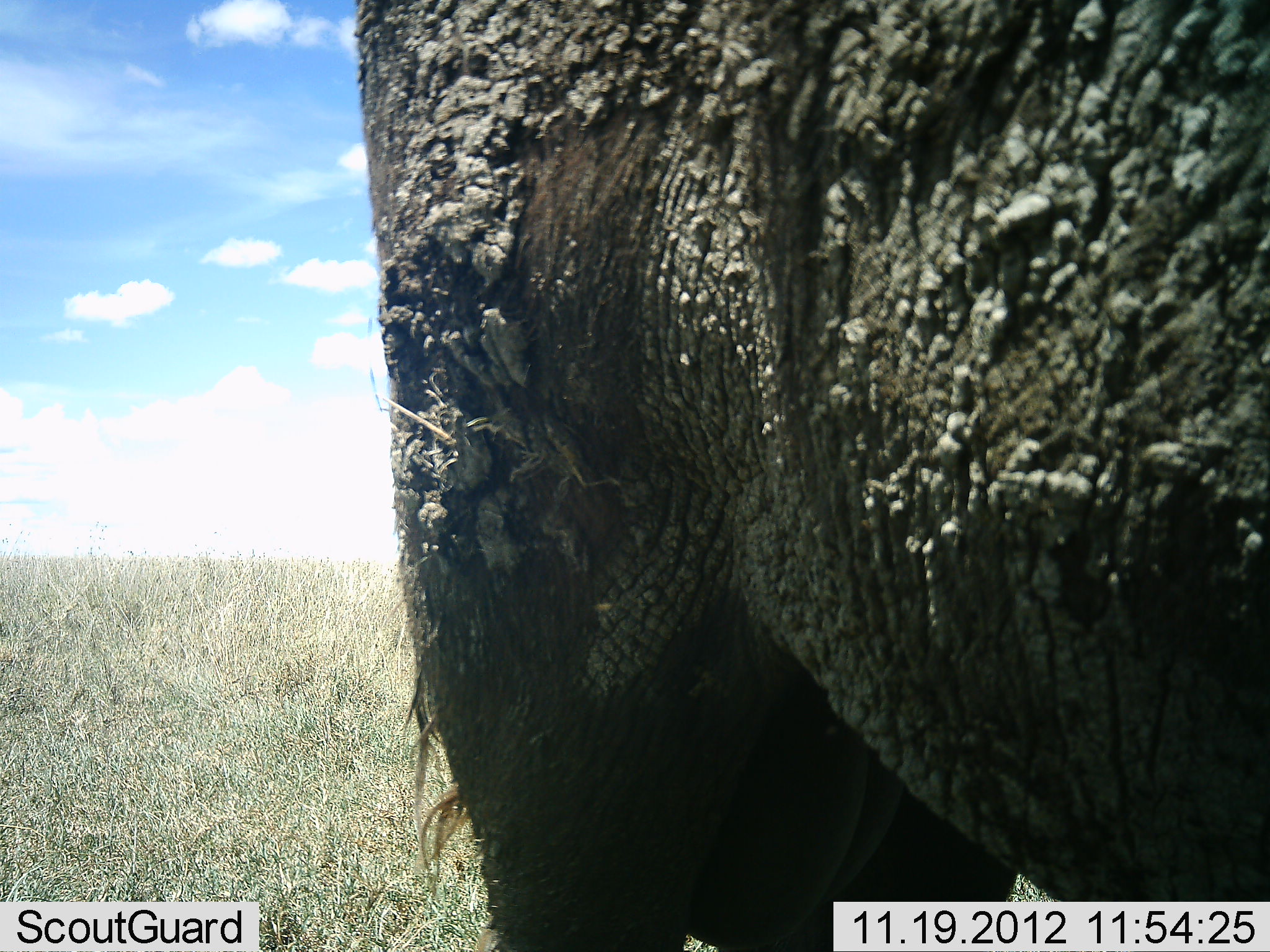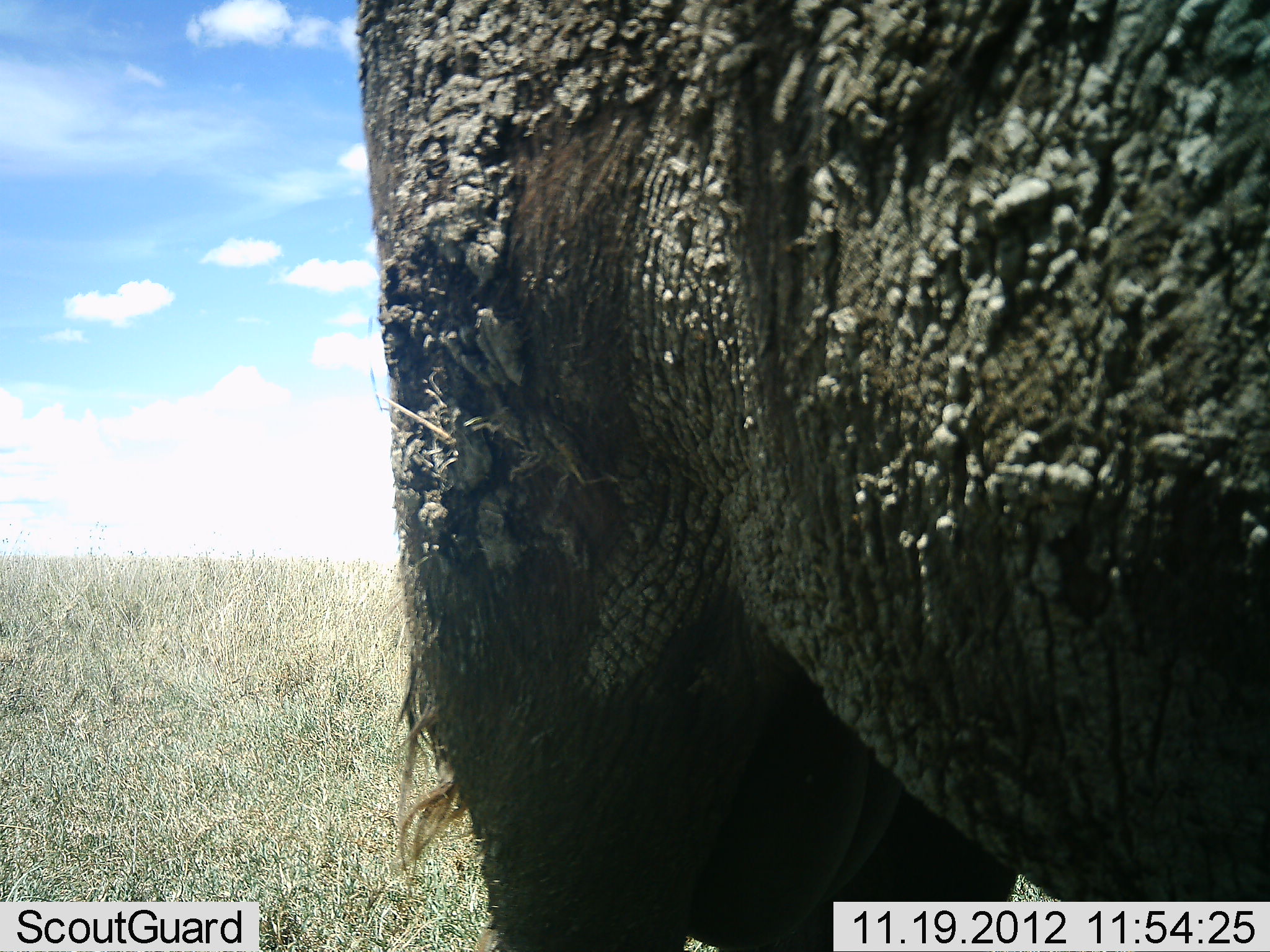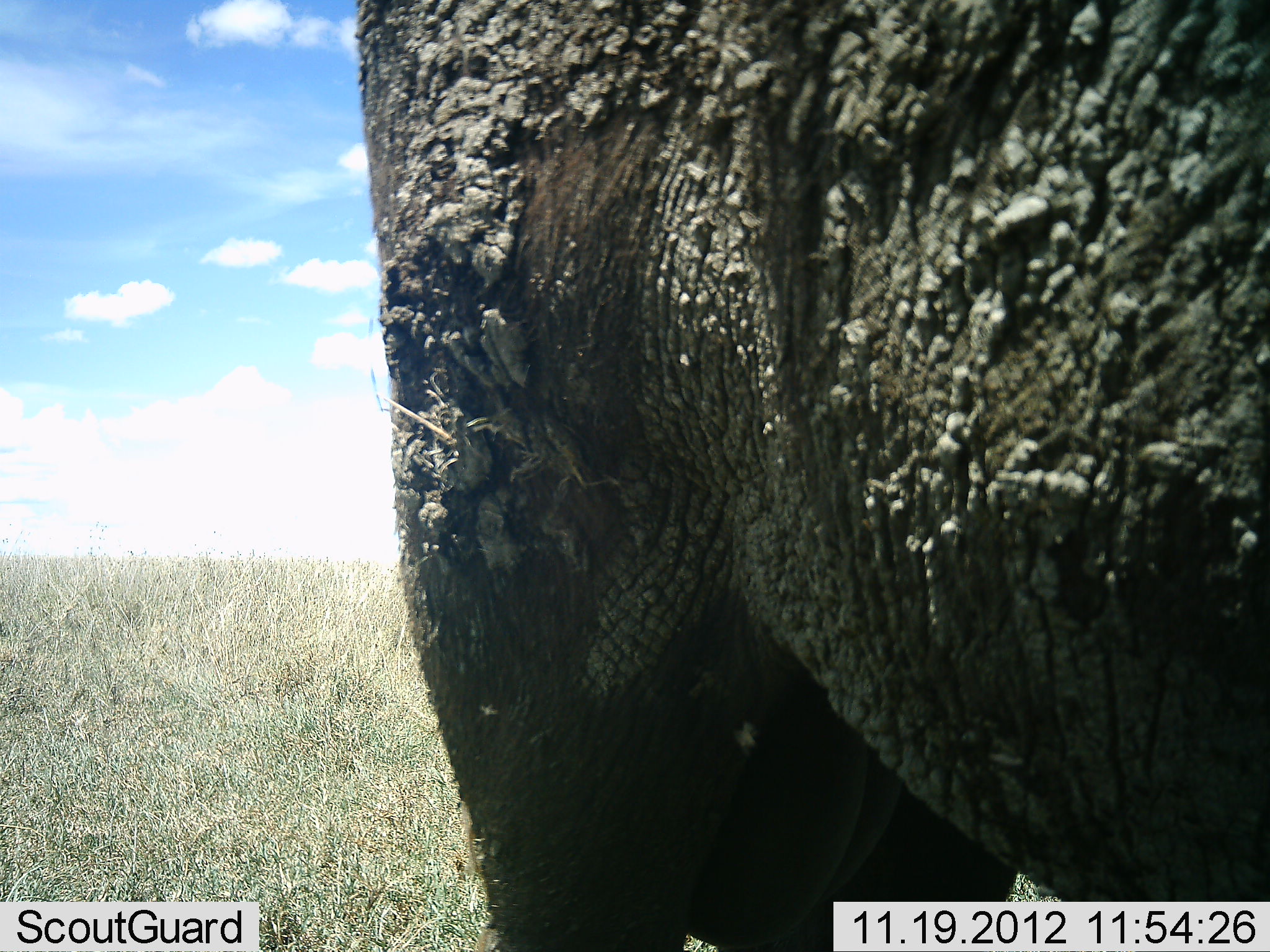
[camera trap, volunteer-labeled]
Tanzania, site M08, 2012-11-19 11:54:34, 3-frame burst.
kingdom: Animalia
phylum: Chordata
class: Mammalia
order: Artiodactyla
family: Bovidae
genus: Syncerus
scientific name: Syncerus caffer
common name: cape buffalo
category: buffalo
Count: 1.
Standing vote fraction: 100%.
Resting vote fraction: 0%.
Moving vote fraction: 0%.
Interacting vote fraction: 0%.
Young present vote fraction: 0%.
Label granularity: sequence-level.